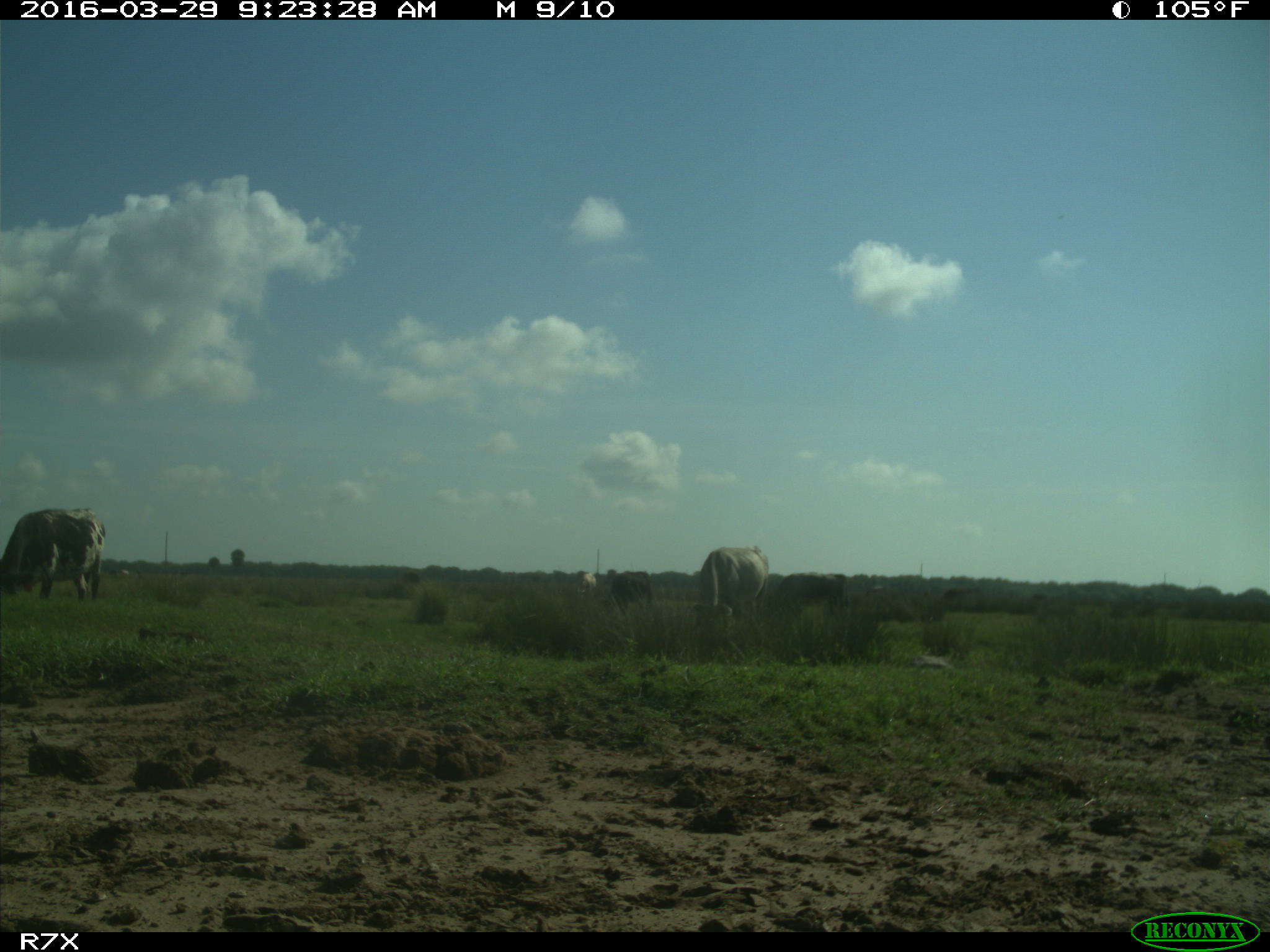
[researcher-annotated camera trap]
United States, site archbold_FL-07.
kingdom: Animalia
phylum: Chordata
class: Mammalia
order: Artiodactyla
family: Bovidae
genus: Bos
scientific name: Bos taurus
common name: domestic cow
Bos taurus (domestic cow).